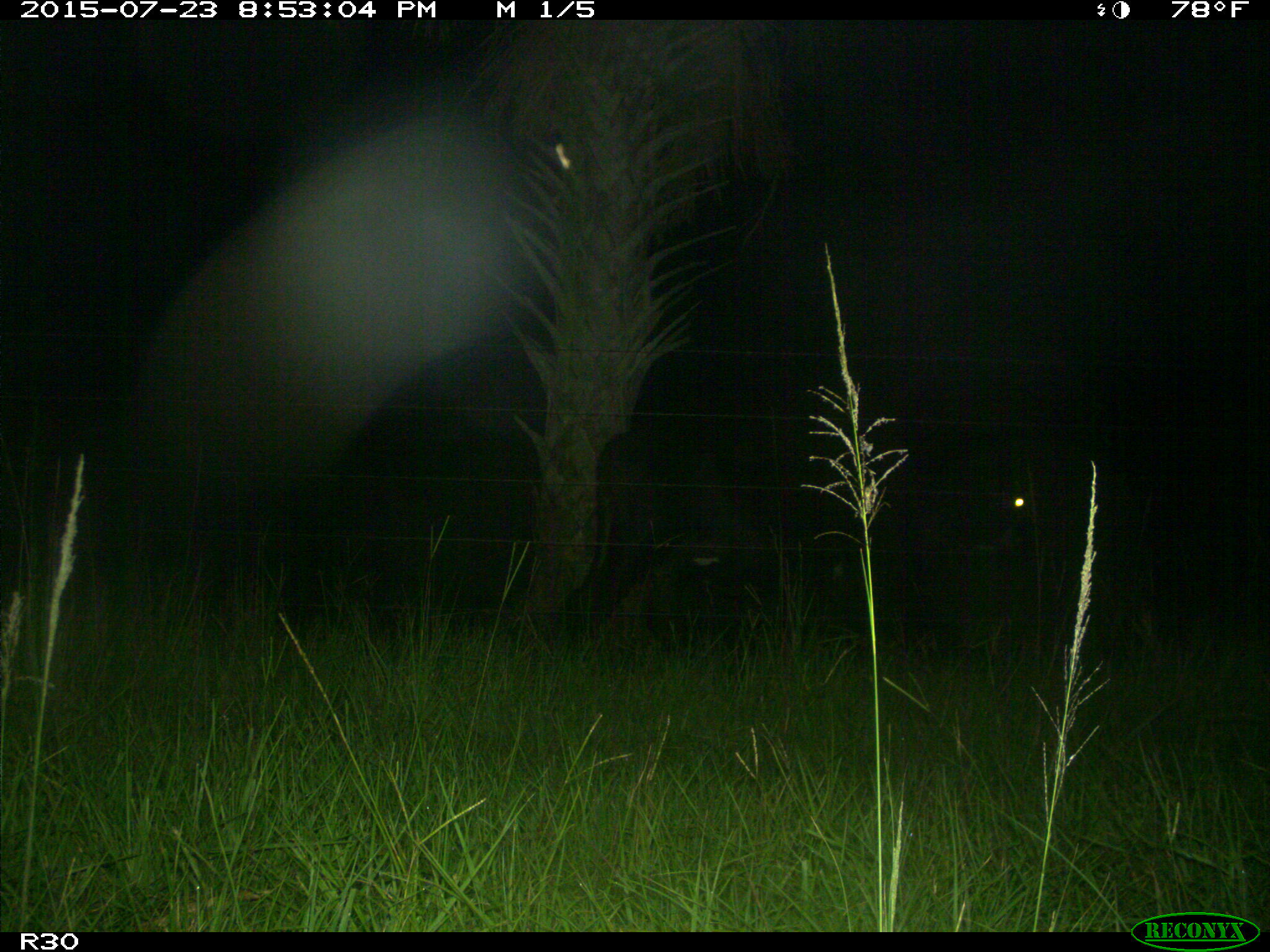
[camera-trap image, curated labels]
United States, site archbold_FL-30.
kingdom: Animalia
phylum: Chordata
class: Mammalia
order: Artiodactyla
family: Bovidae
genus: Bos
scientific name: Bos taurus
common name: domestic cow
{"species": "Bos taurus (domestic cow)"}